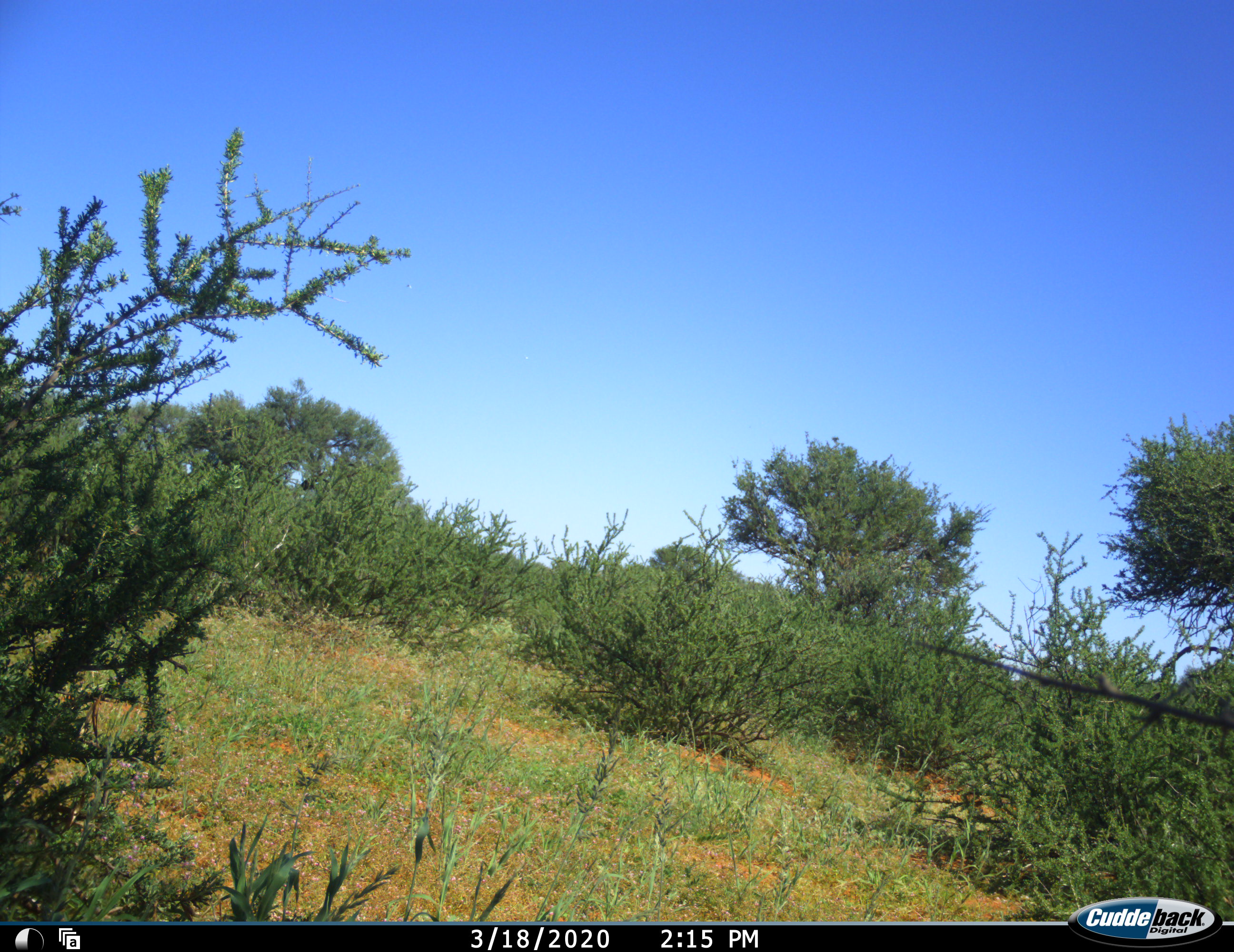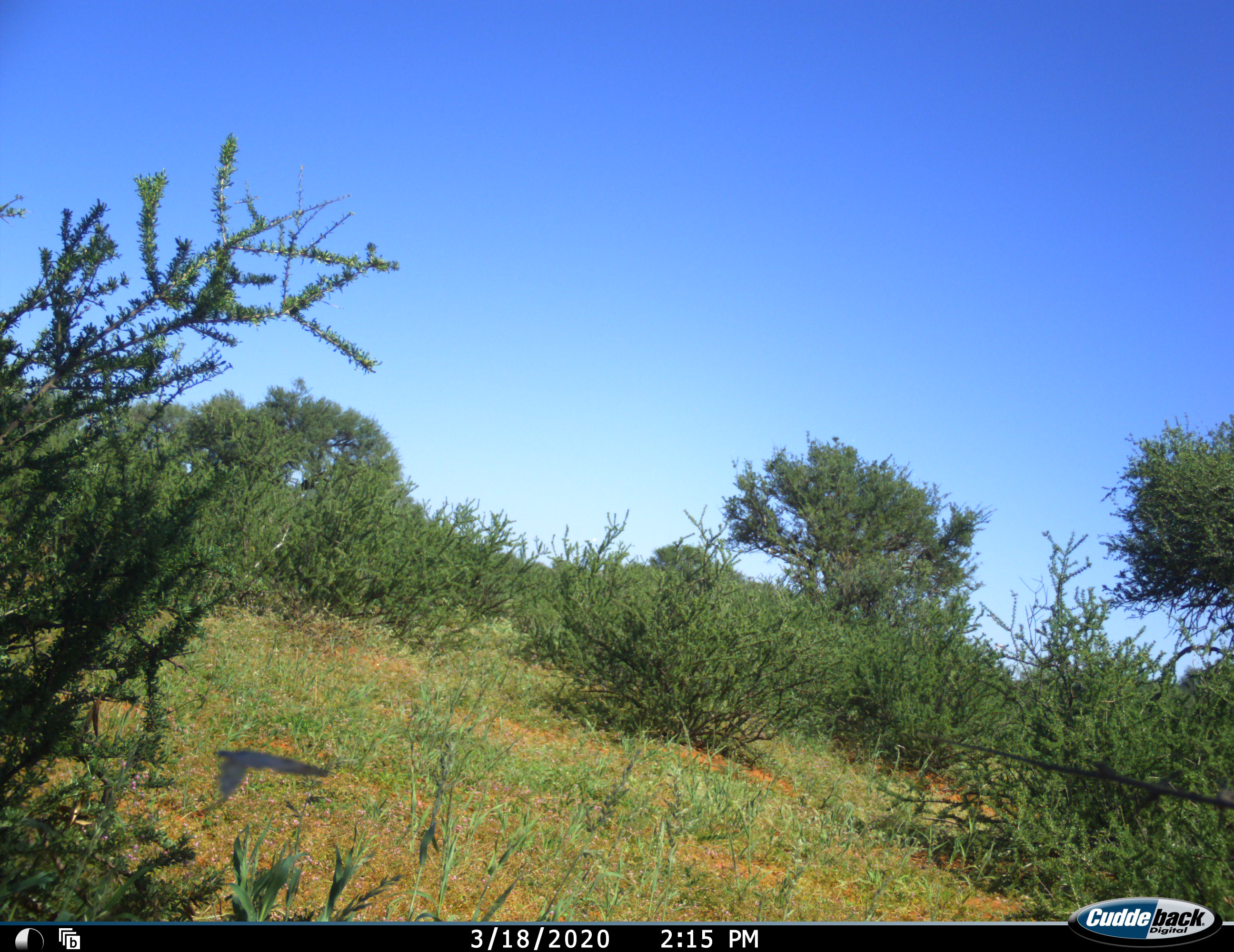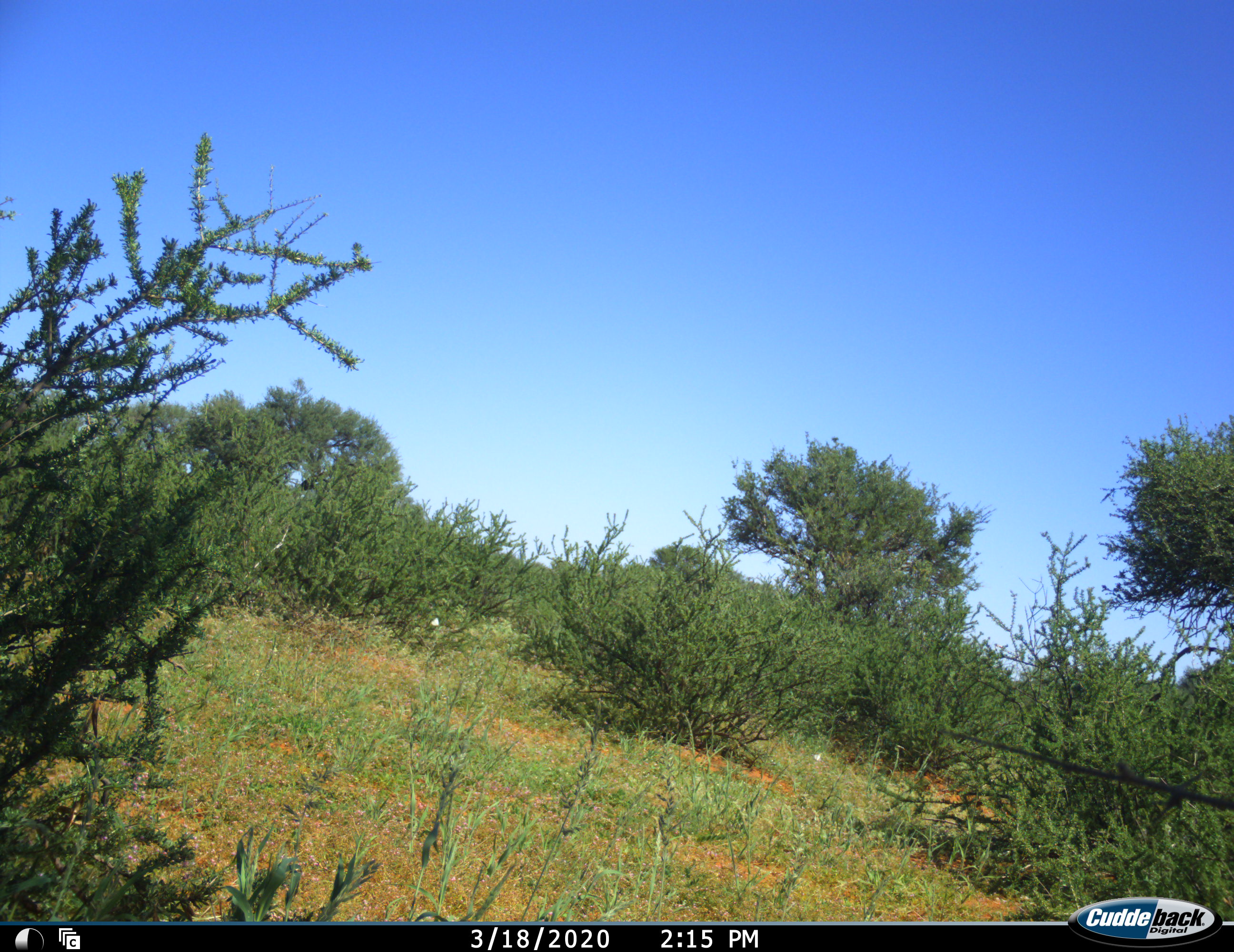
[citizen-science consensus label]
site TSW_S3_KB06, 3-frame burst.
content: unidentified animal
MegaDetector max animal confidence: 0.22